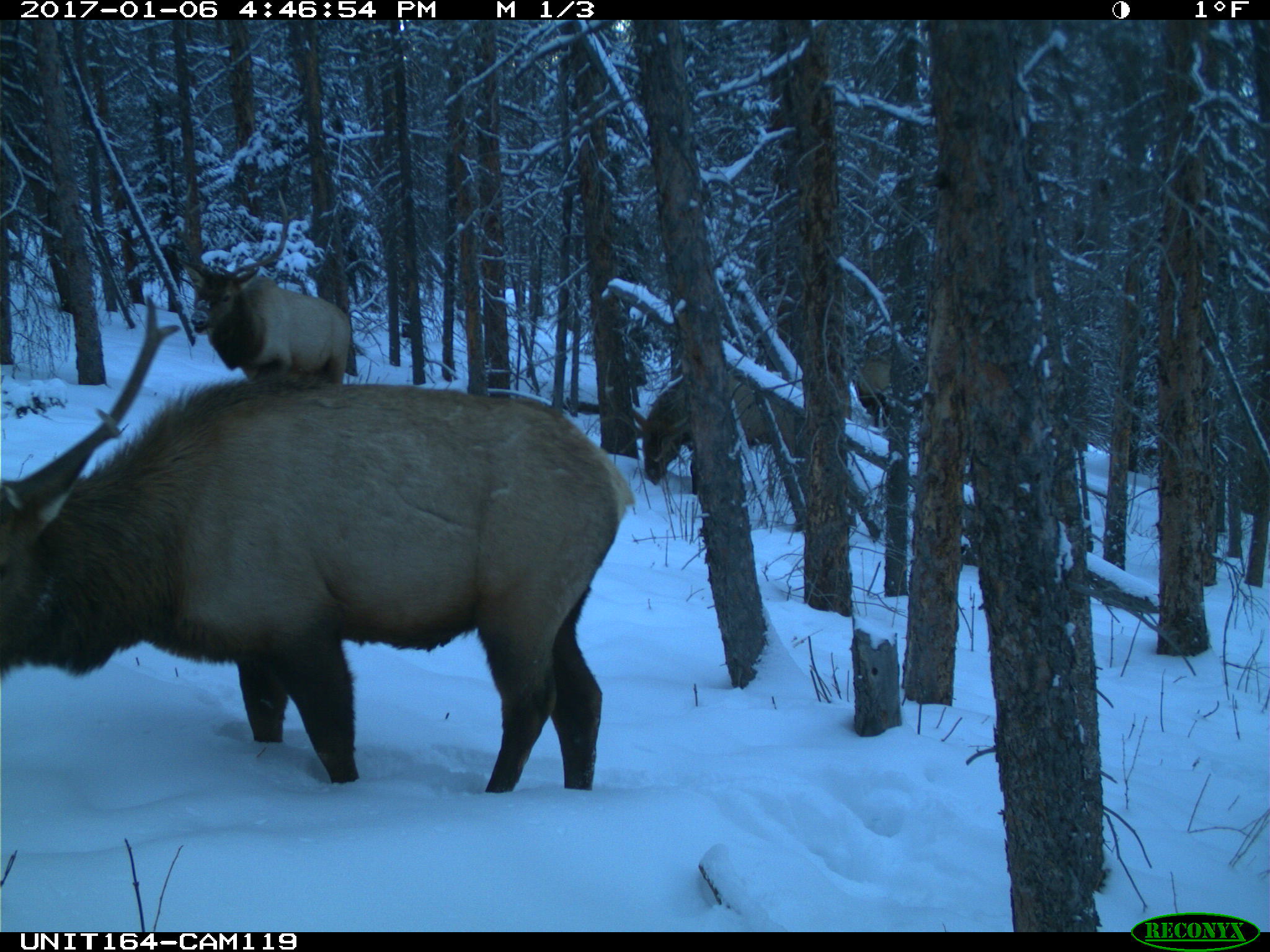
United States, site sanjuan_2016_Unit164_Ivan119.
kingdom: Animalia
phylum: Chordata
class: Mammalia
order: Artiodactyla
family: Cervidae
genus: Cervus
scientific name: Cervus elaphus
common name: red deer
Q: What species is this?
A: Cervus elaphus (red deer).